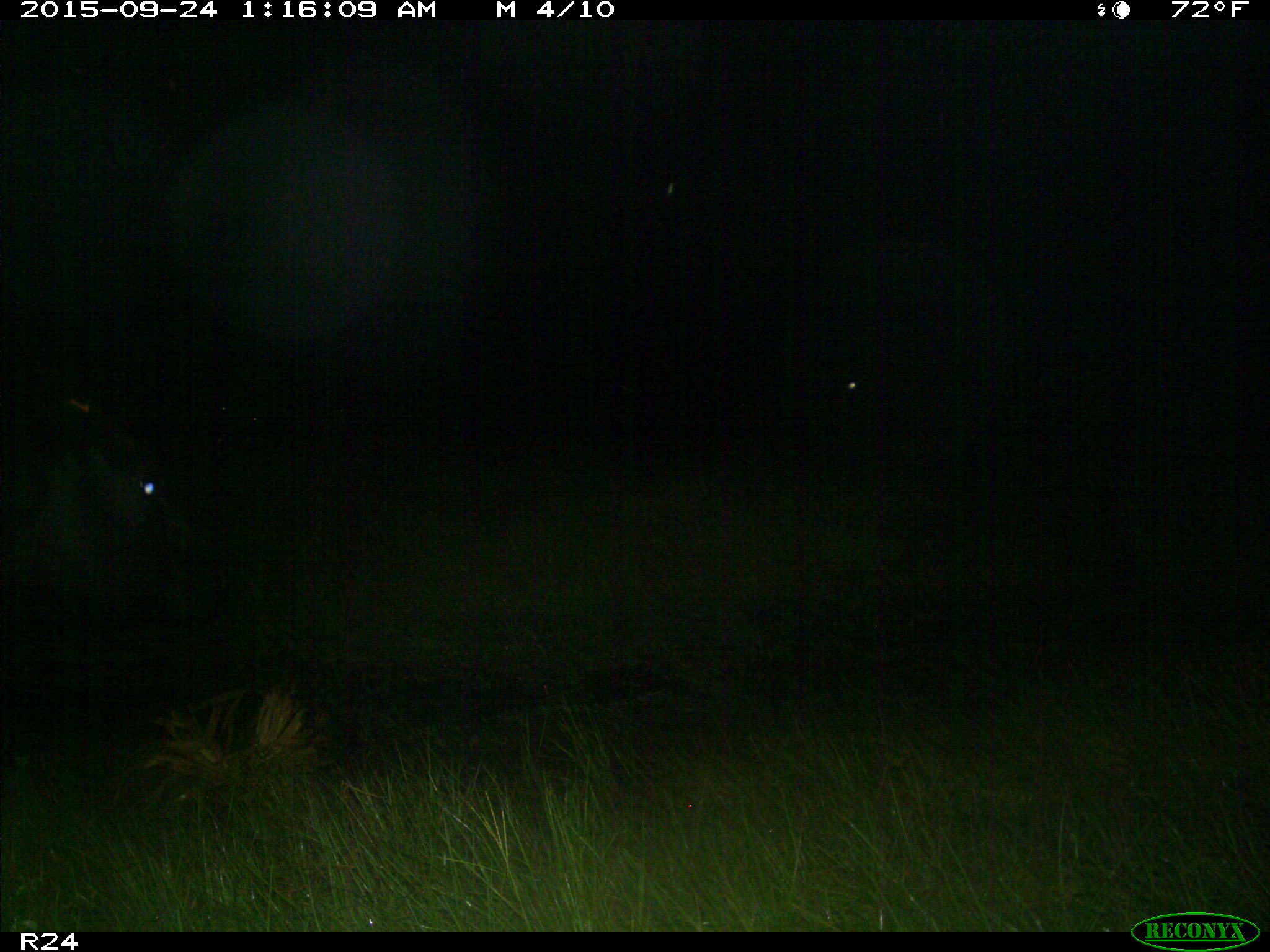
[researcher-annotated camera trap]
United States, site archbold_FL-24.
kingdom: Animalia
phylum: Chordata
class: Mammalia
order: Artiodactyla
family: Bovidae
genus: Bos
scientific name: Bos taurus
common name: domestic cow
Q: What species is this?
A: Bos taurus (domestic cow).